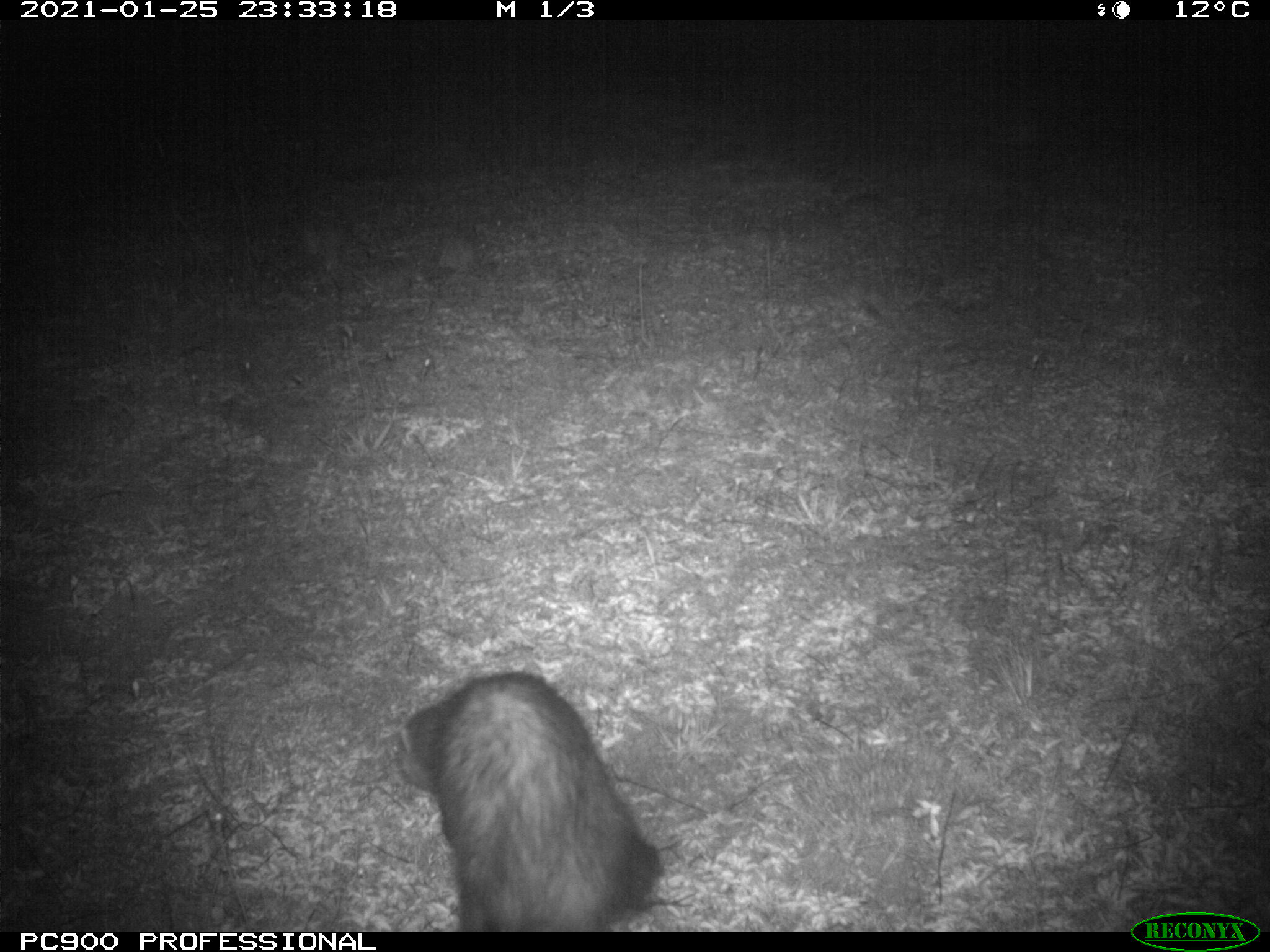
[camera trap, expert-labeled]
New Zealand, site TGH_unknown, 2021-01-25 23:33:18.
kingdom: Animalia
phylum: Chordata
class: Mammalia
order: Carnivora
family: Mustelidae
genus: Mustela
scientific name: Mustela furo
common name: ferret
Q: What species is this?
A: Ferret (Mustela furo).